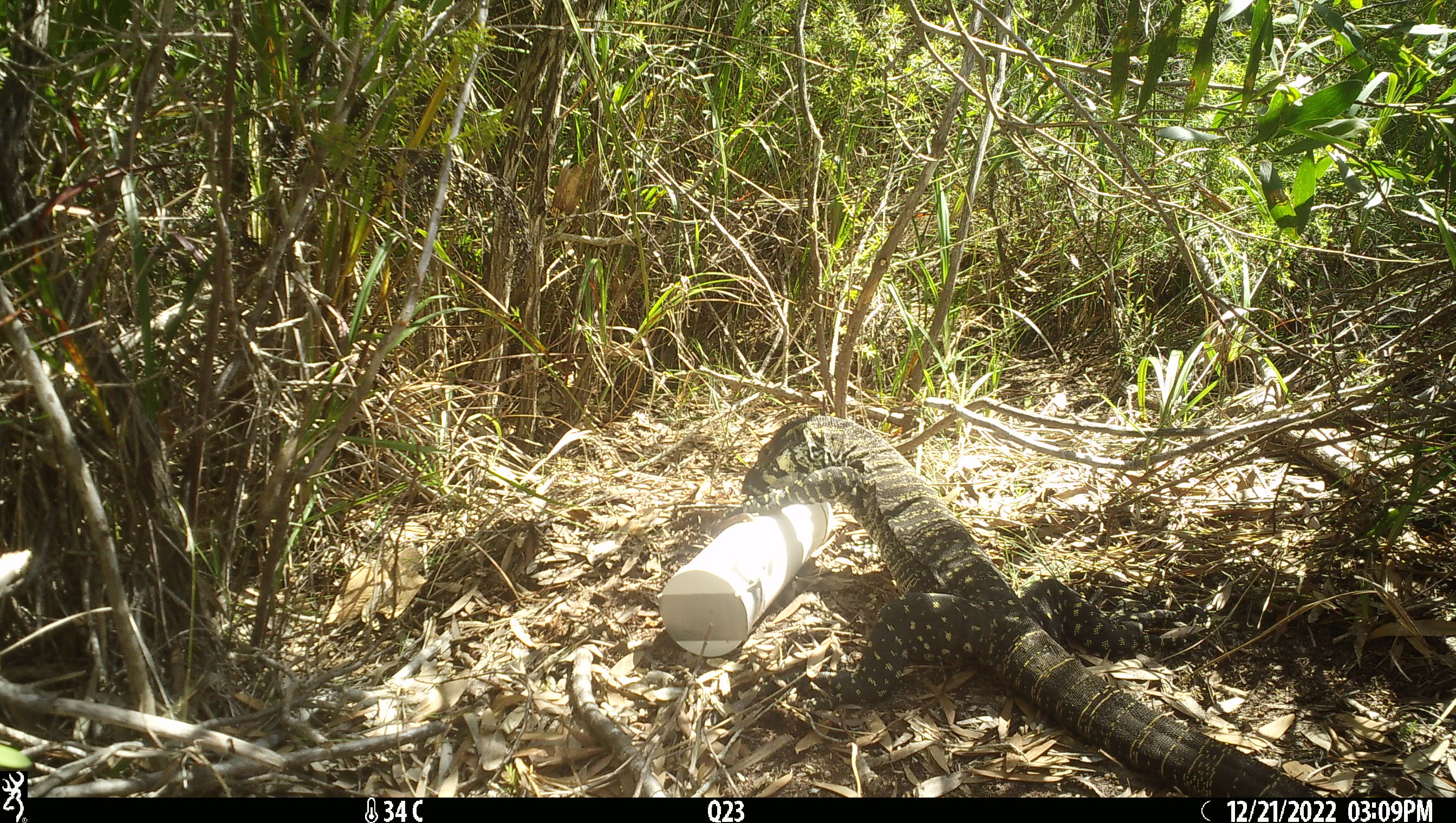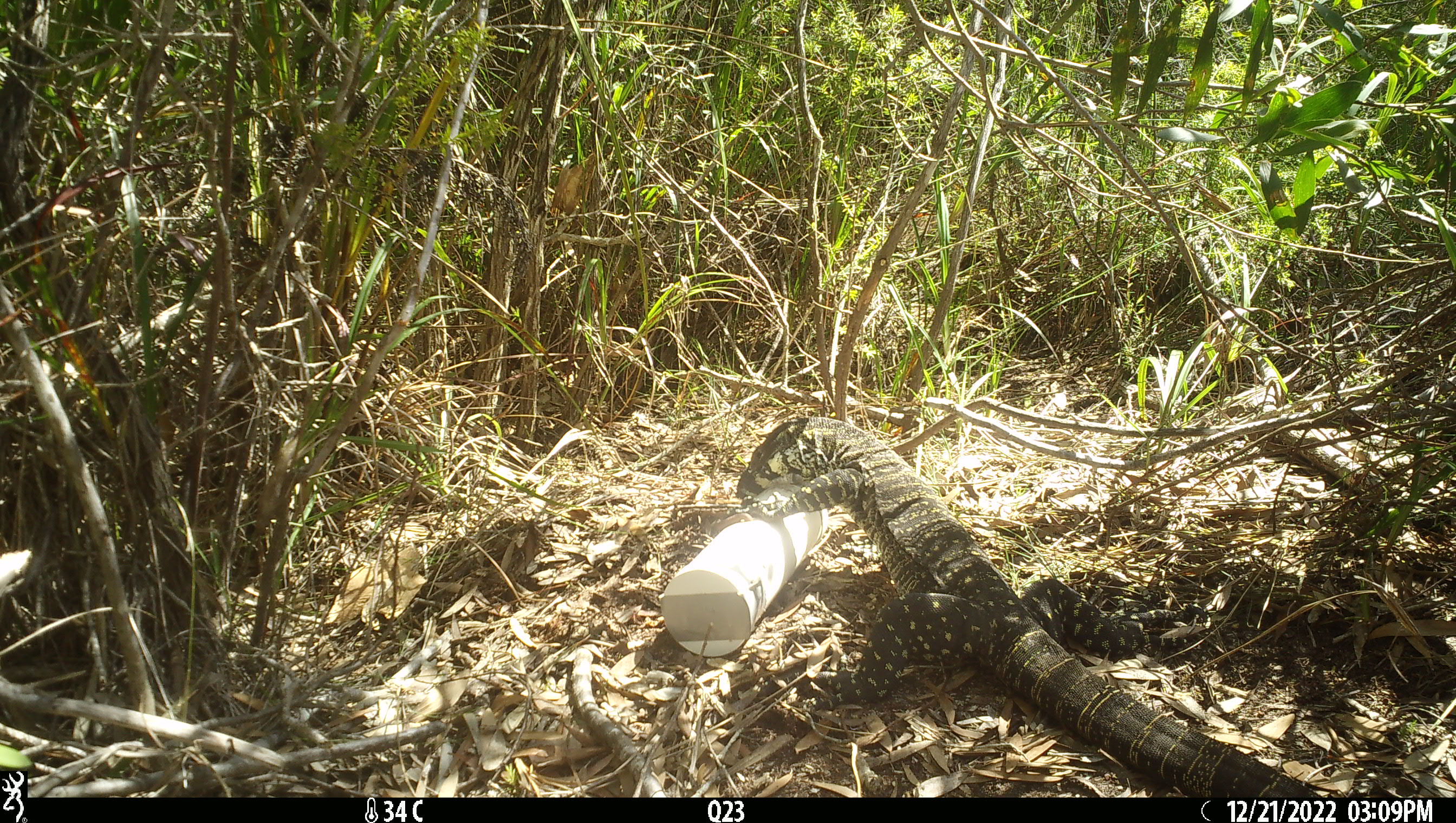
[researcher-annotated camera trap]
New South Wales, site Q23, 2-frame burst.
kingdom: Animalia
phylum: Chordata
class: Reptilia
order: Squamata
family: Varanidae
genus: Varanus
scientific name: Varanus varius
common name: lace monitor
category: goanna